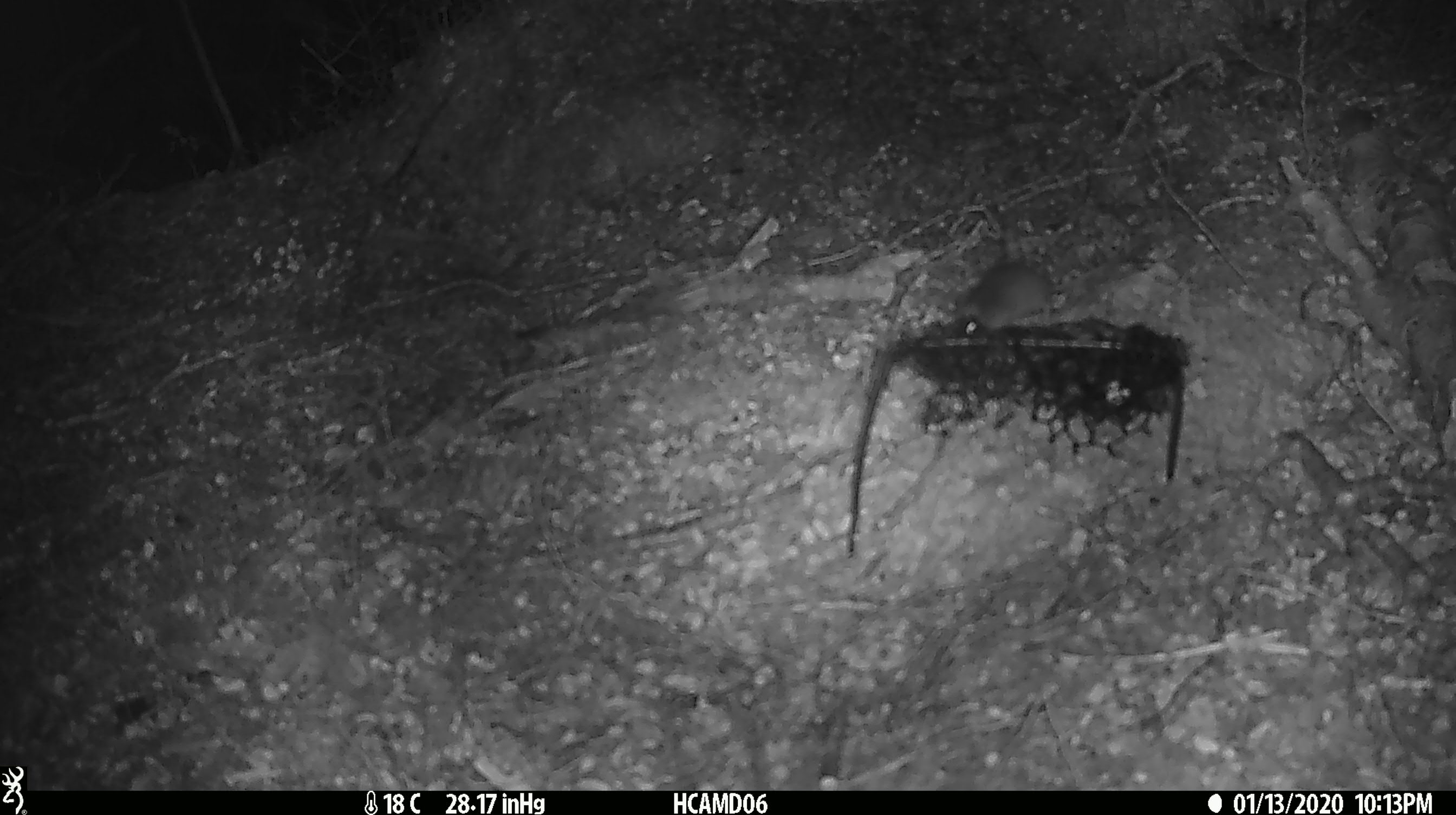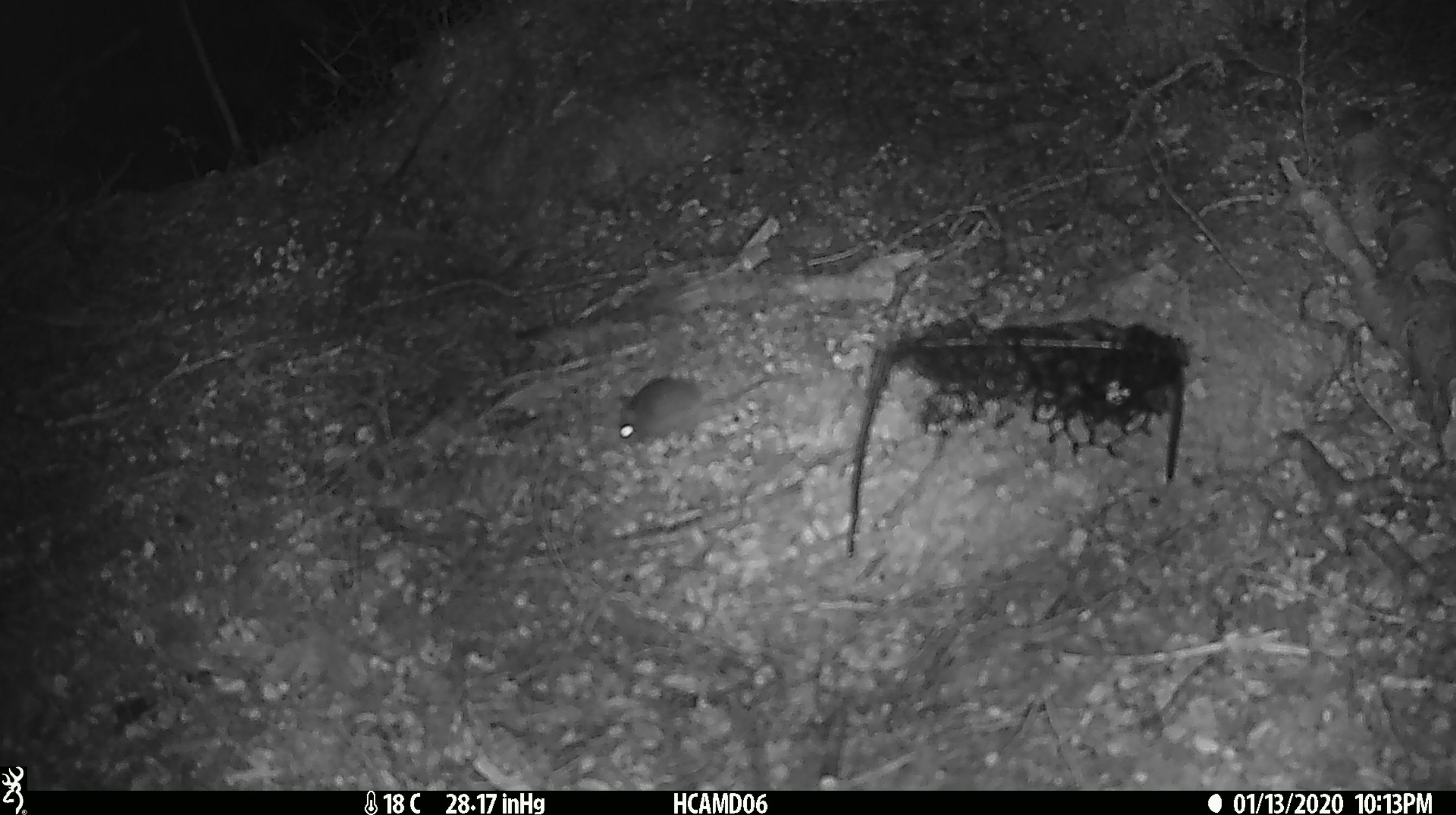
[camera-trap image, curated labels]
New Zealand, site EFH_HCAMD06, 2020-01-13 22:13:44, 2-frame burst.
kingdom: Animalia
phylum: Chordata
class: Mammalia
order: Rodentia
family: Muridae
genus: Mus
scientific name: Mus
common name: mouse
Mouse (Mus).